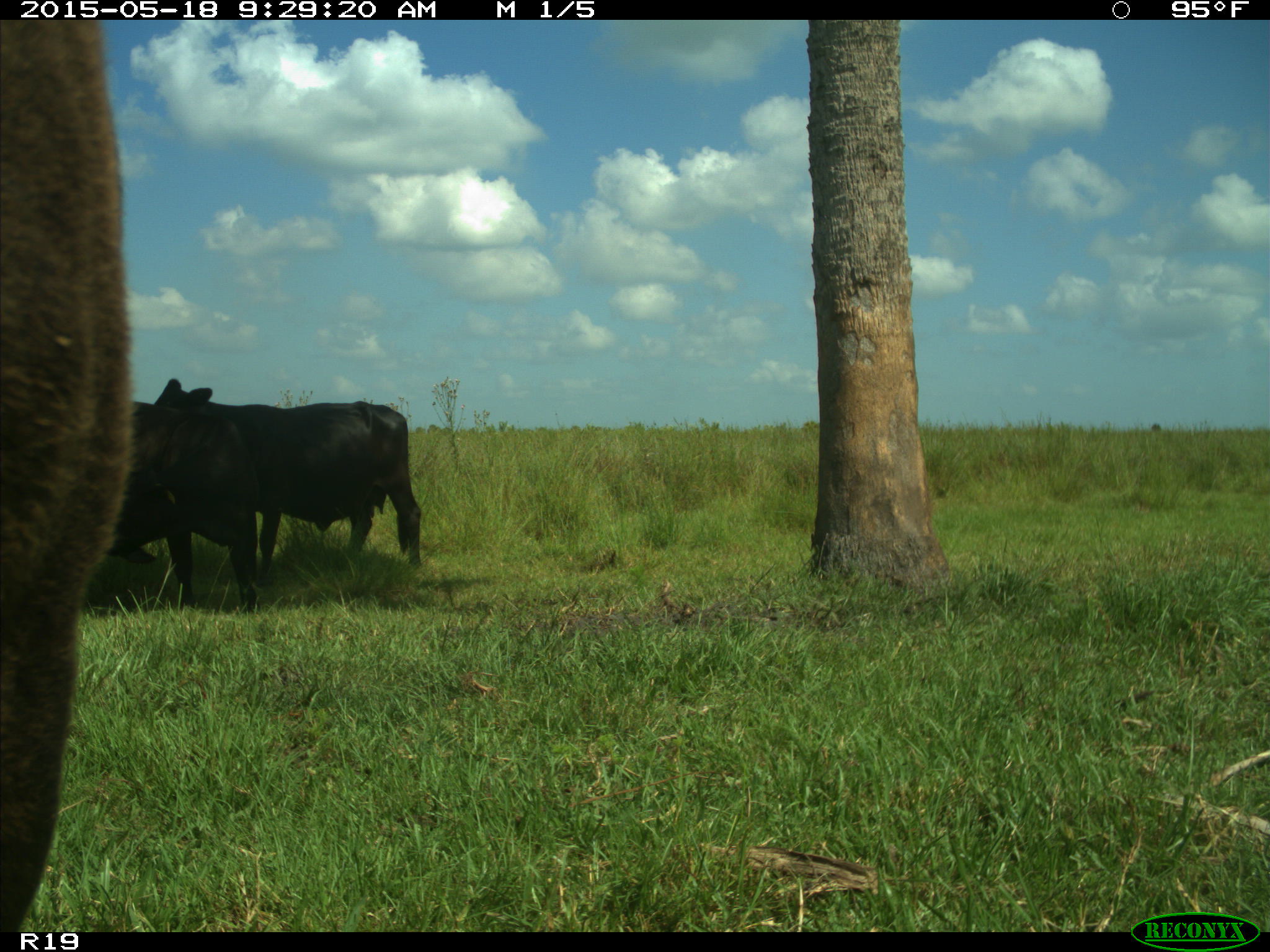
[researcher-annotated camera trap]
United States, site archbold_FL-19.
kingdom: Animalia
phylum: Chordata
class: Mammalia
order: Artiodactyla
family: Bovidae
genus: Bos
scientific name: Bos taurus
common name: domestic cow